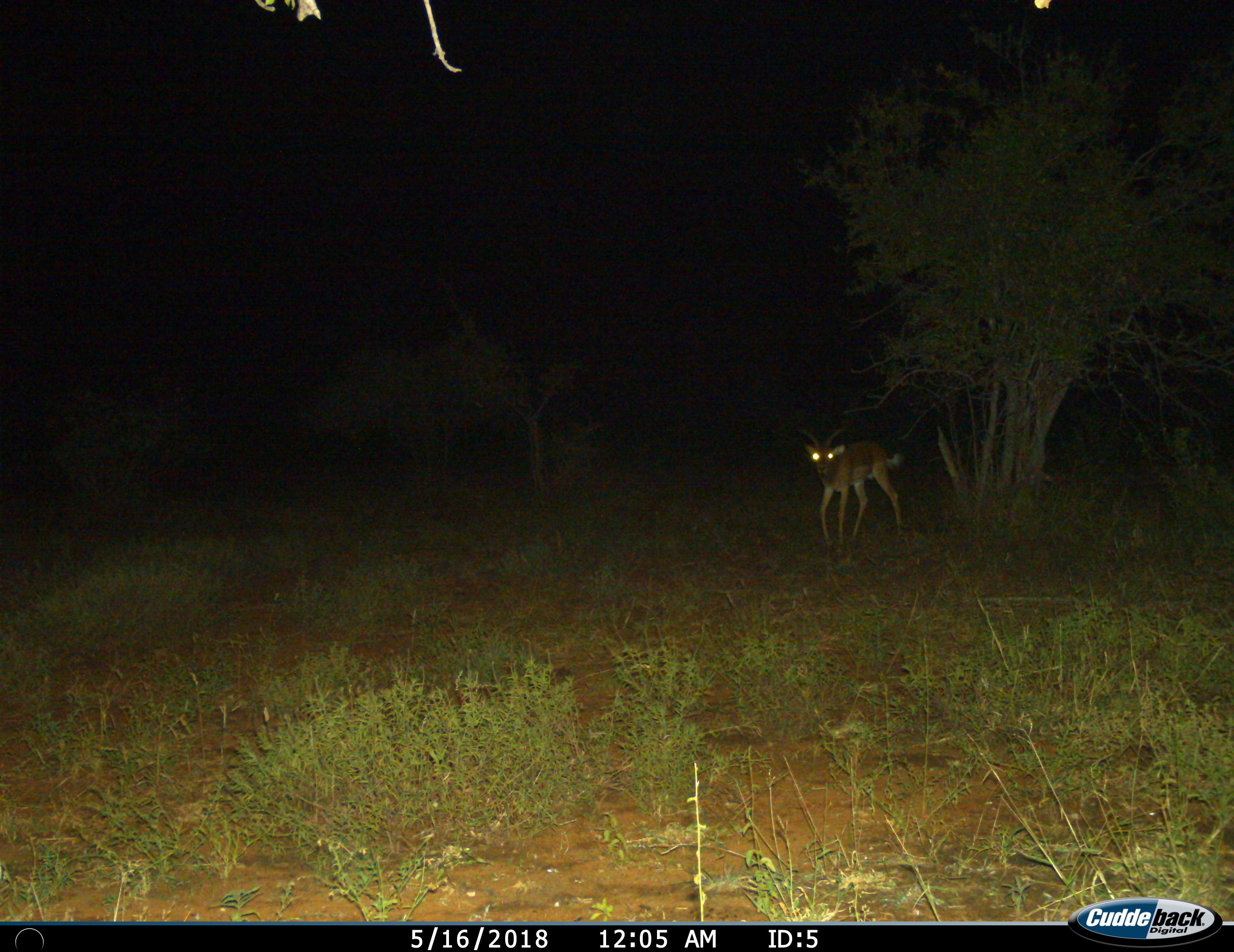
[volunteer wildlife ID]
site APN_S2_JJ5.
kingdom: Animalia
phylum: Chordata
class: Mammalia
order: Artiodactyla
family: Bovidae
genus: Aepyceros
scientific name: Aepyceros melampus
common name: impala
Impala (Aepyceros melampus), count 1. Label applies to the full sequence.